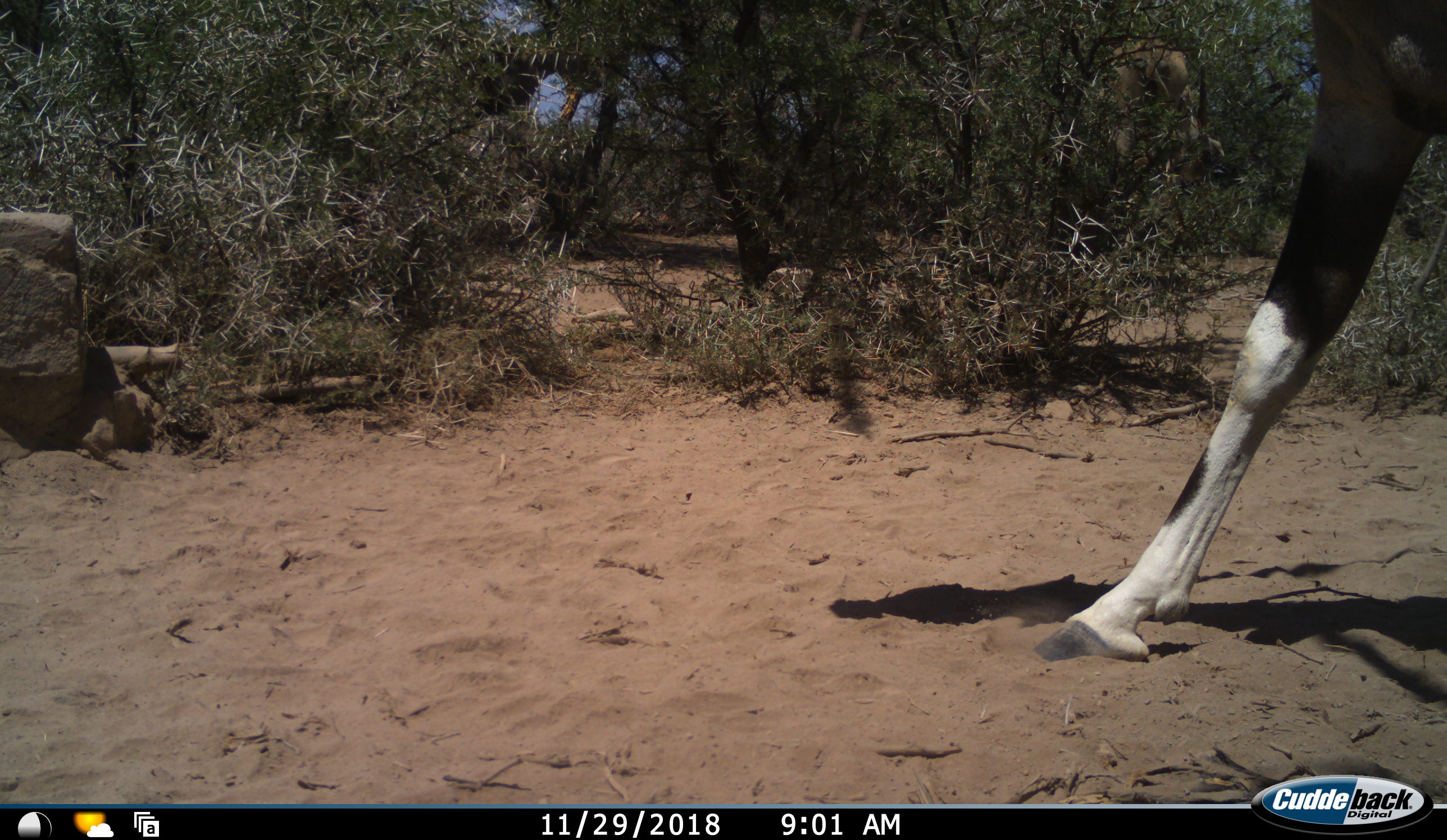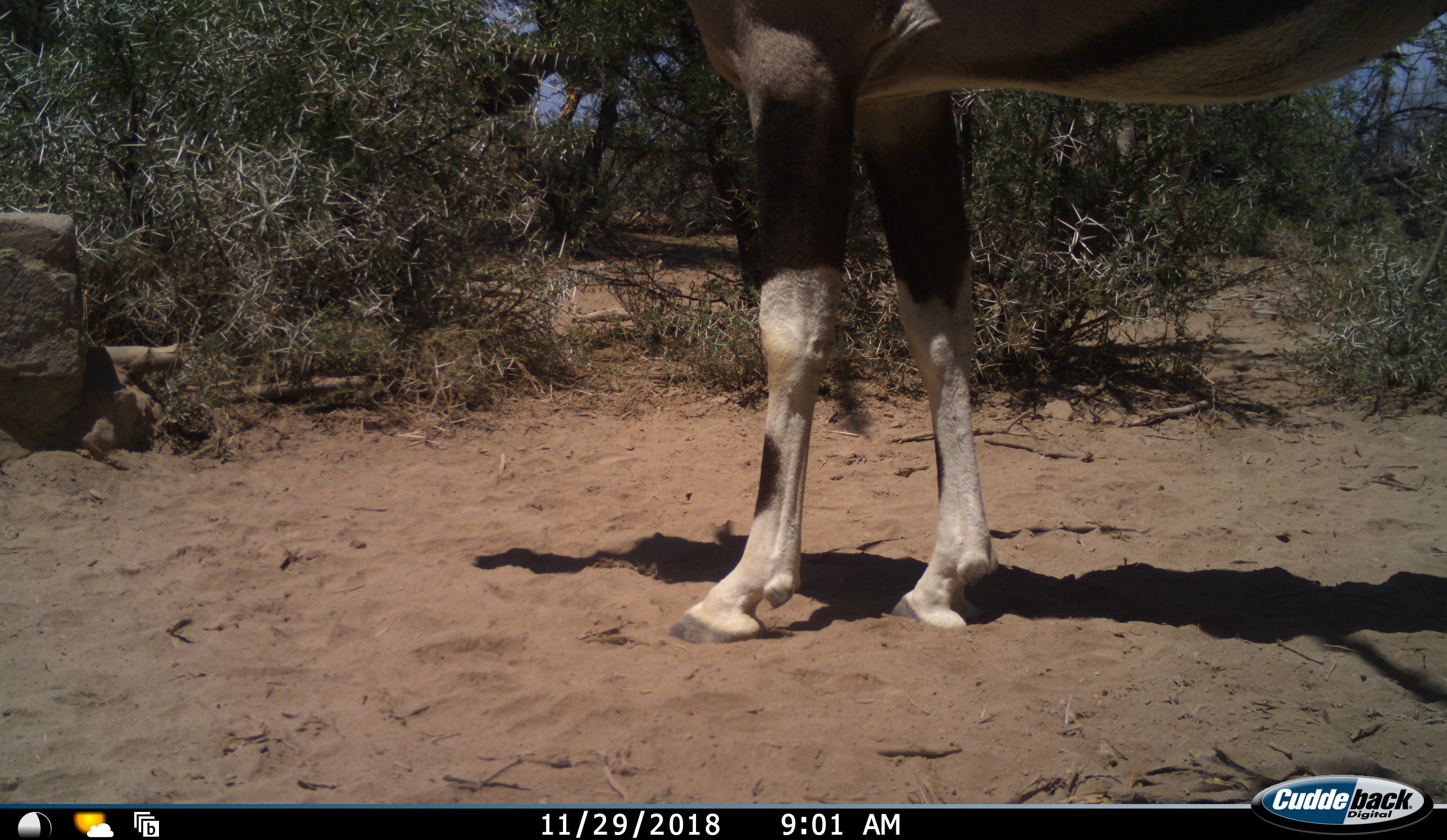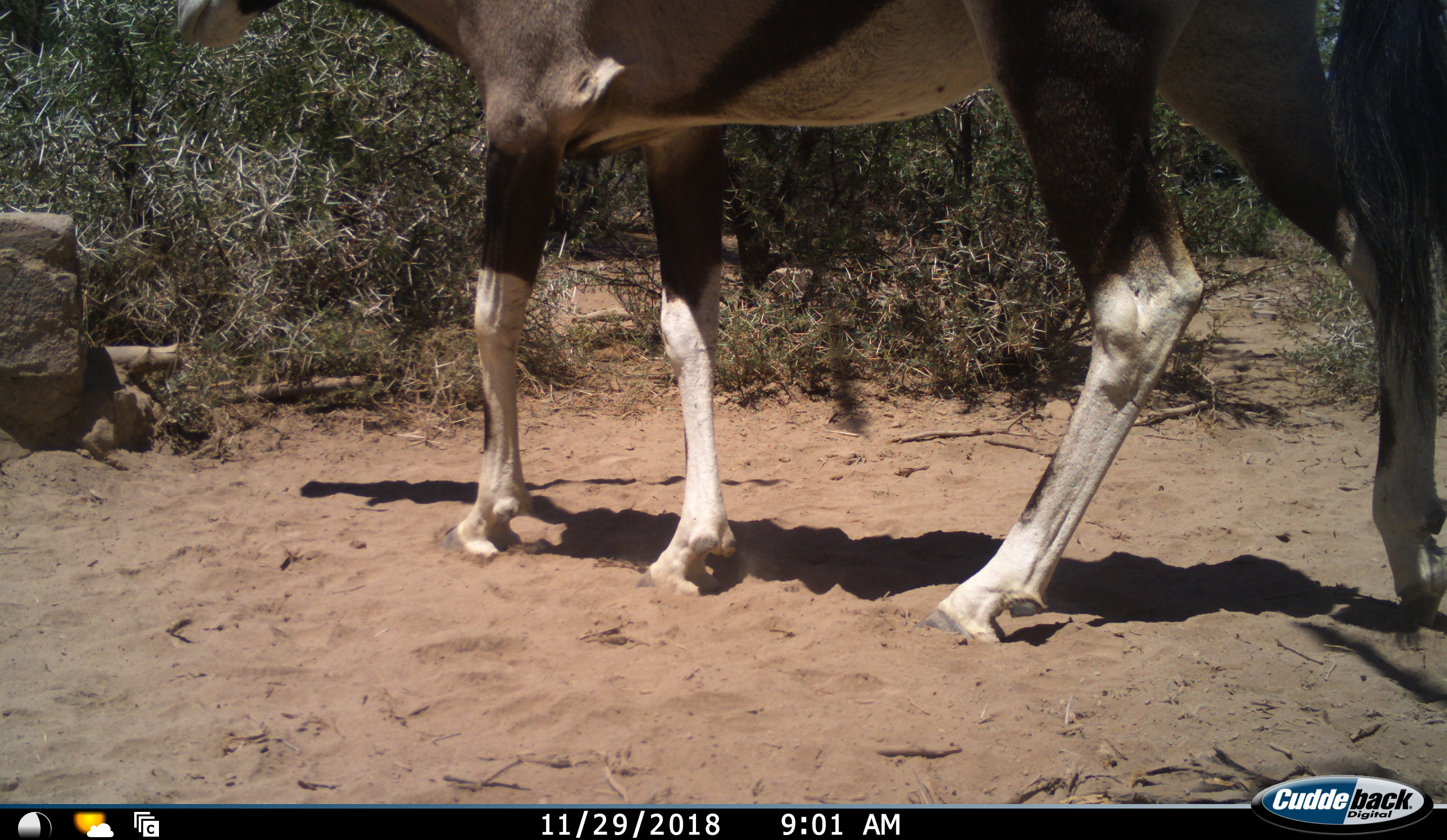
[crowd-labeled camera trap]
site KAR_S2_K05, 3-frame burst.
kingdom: Animalia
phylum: Chordata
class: Mammalia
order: Artiodactyla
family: Bovidae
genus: Oryx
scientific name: Oryx gazella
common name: gemsbok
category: oryx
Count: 1.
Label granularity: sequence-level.